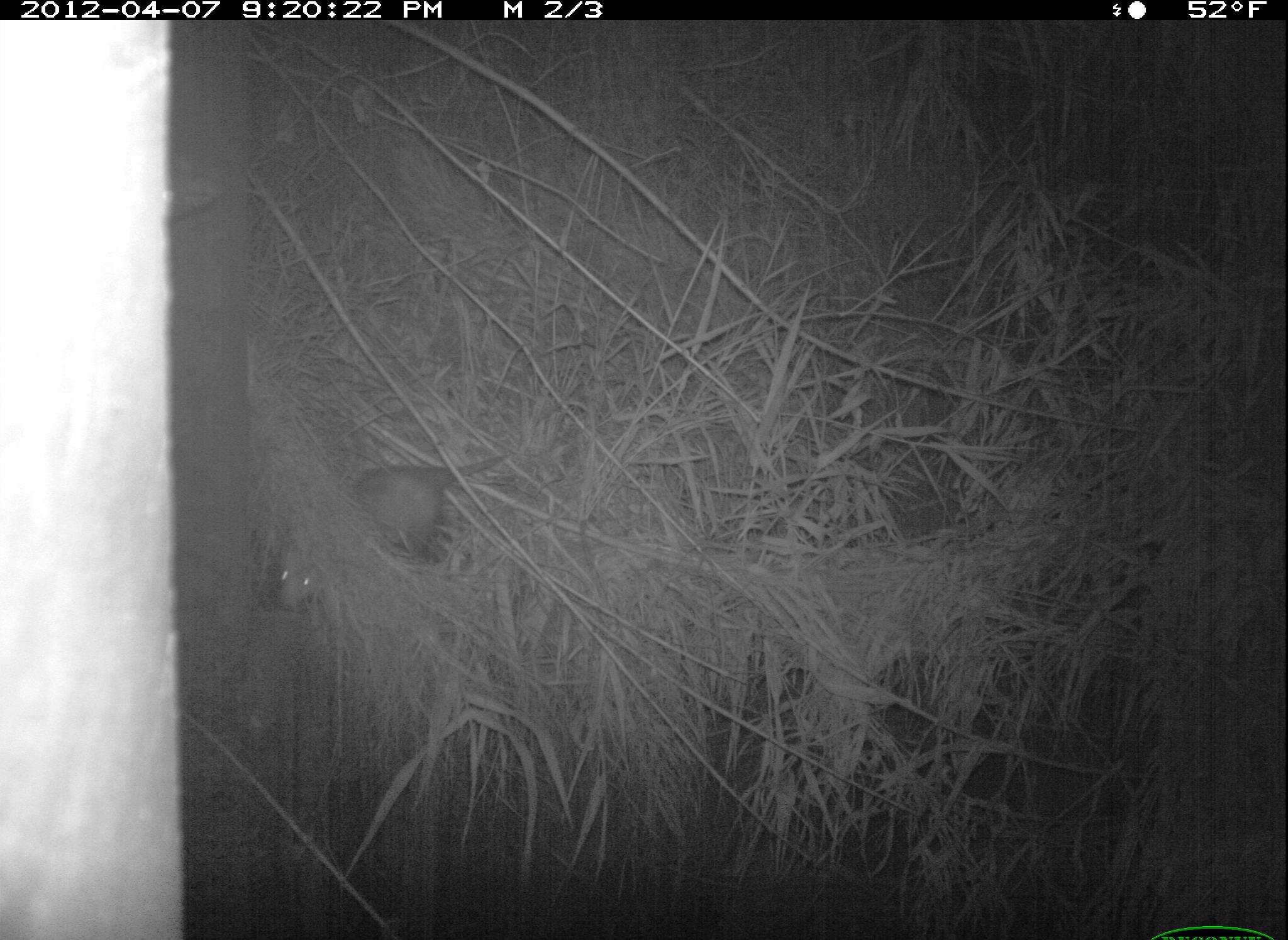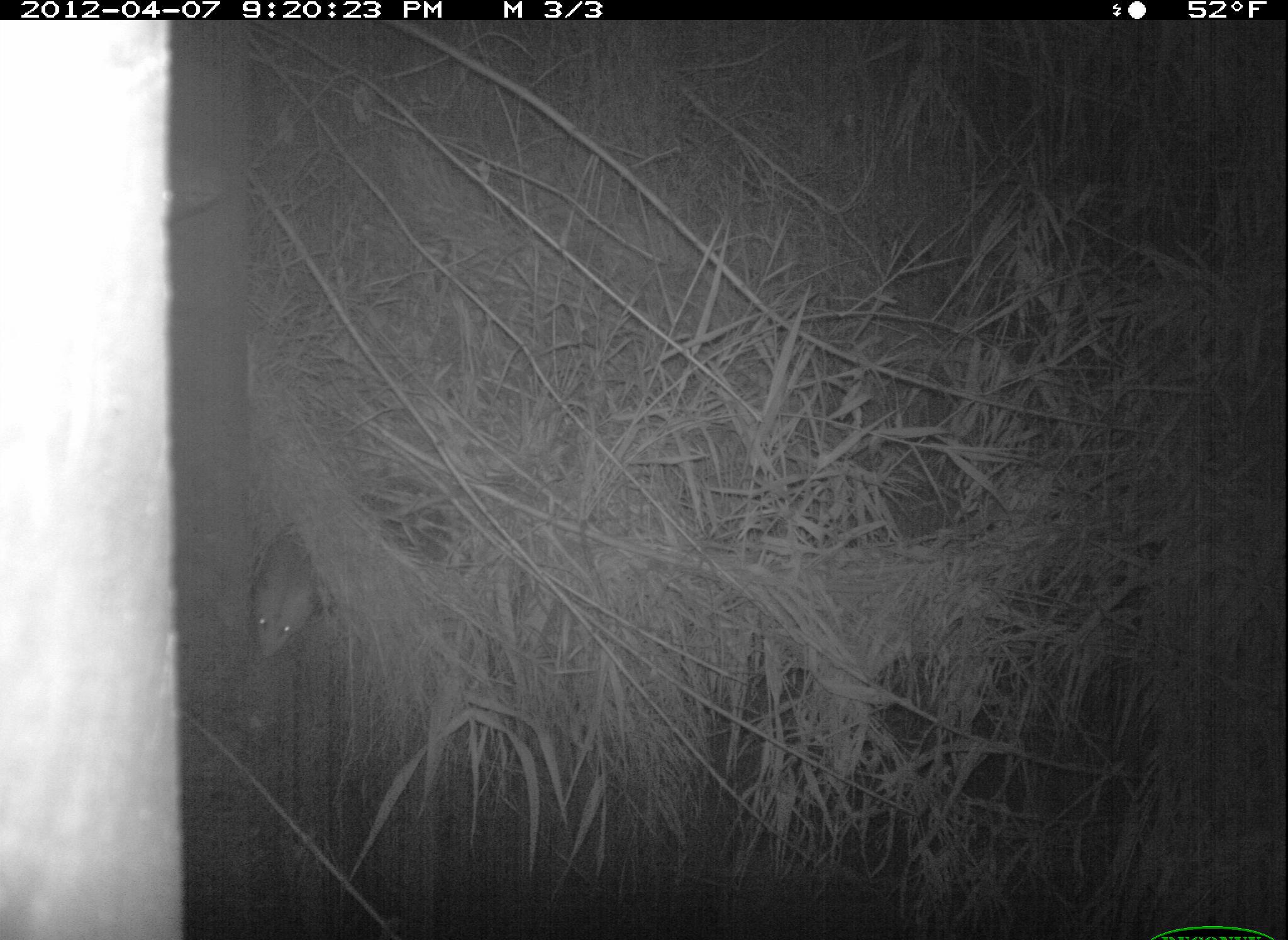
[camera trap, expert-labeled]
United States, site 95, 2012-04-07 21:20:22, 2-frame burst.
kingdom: Animalia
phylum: Chordata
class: Mammalia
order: Didelphimorphia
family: Didelphidae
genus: Didelphis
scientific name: Didelphis virginiana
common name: virginia opossum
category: opossum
Opossum (virginia opossum) (Didelphis virginiana).